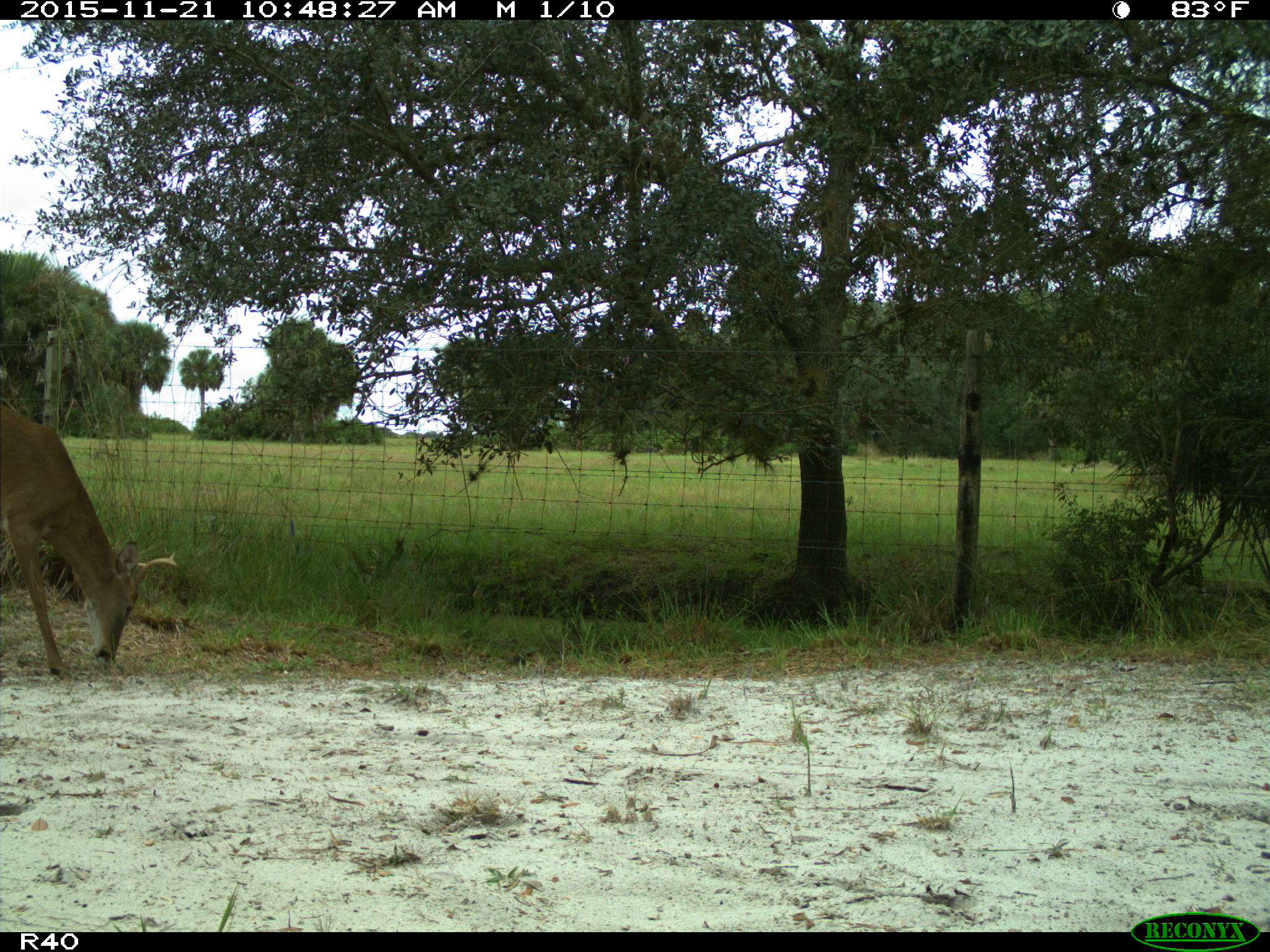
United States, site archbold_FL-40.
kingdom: Animalia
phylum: Chordata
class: Mammalia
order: Artiodactyla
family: Cervidae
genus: Odocoileus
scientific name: Odocoileus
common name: deer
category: unidentified deer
Unidentified deer (deer) (Odocoileus).